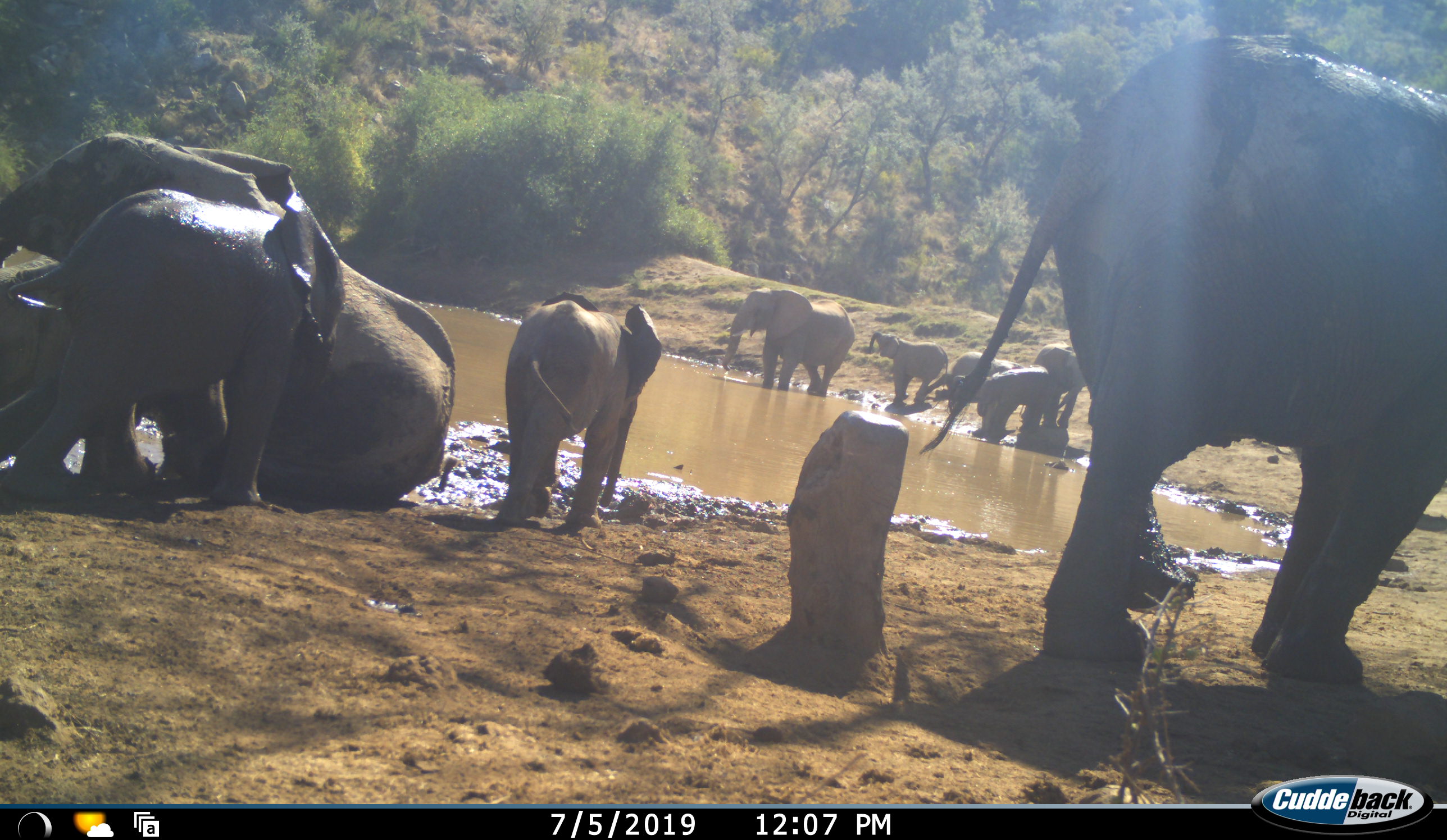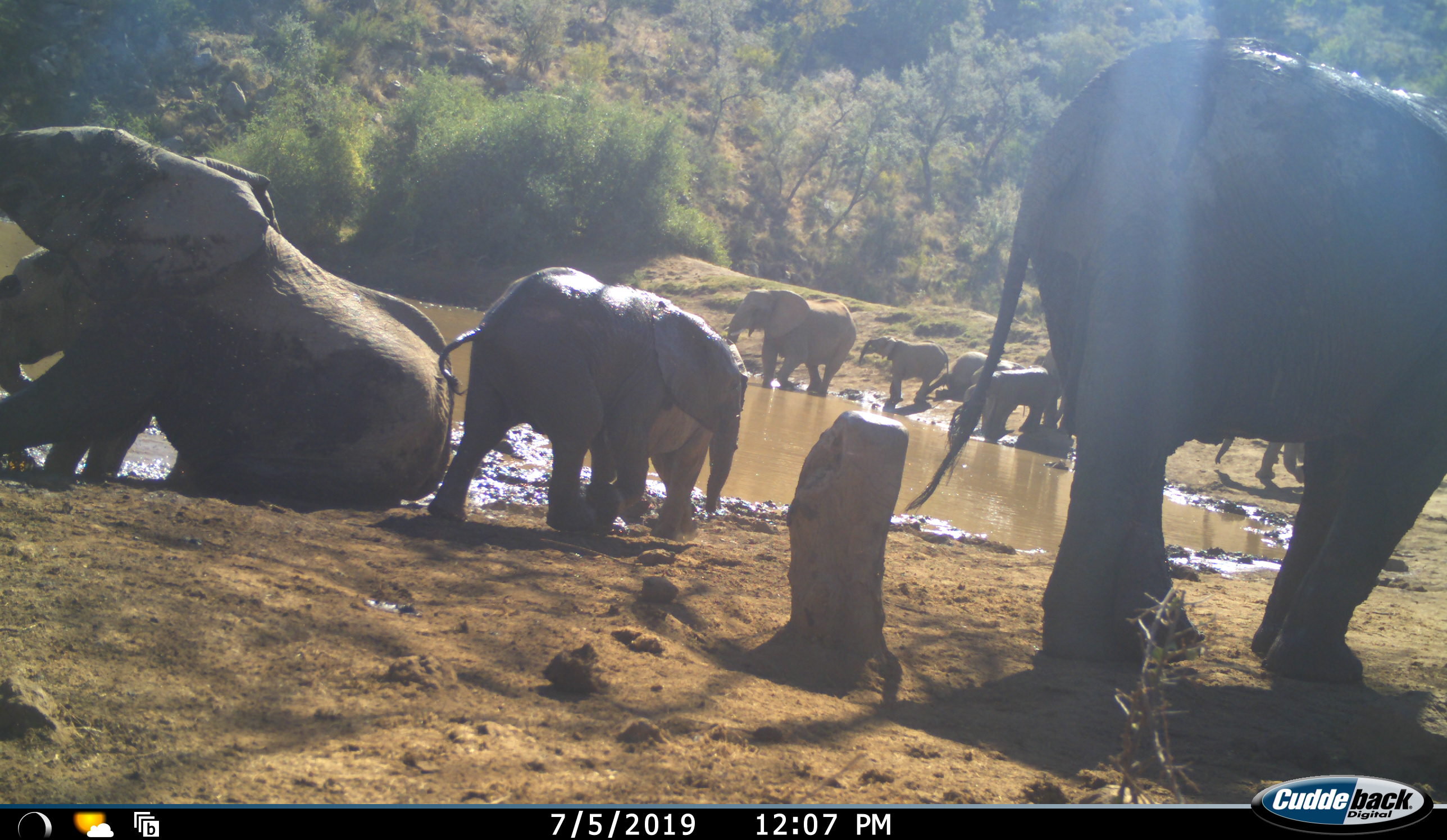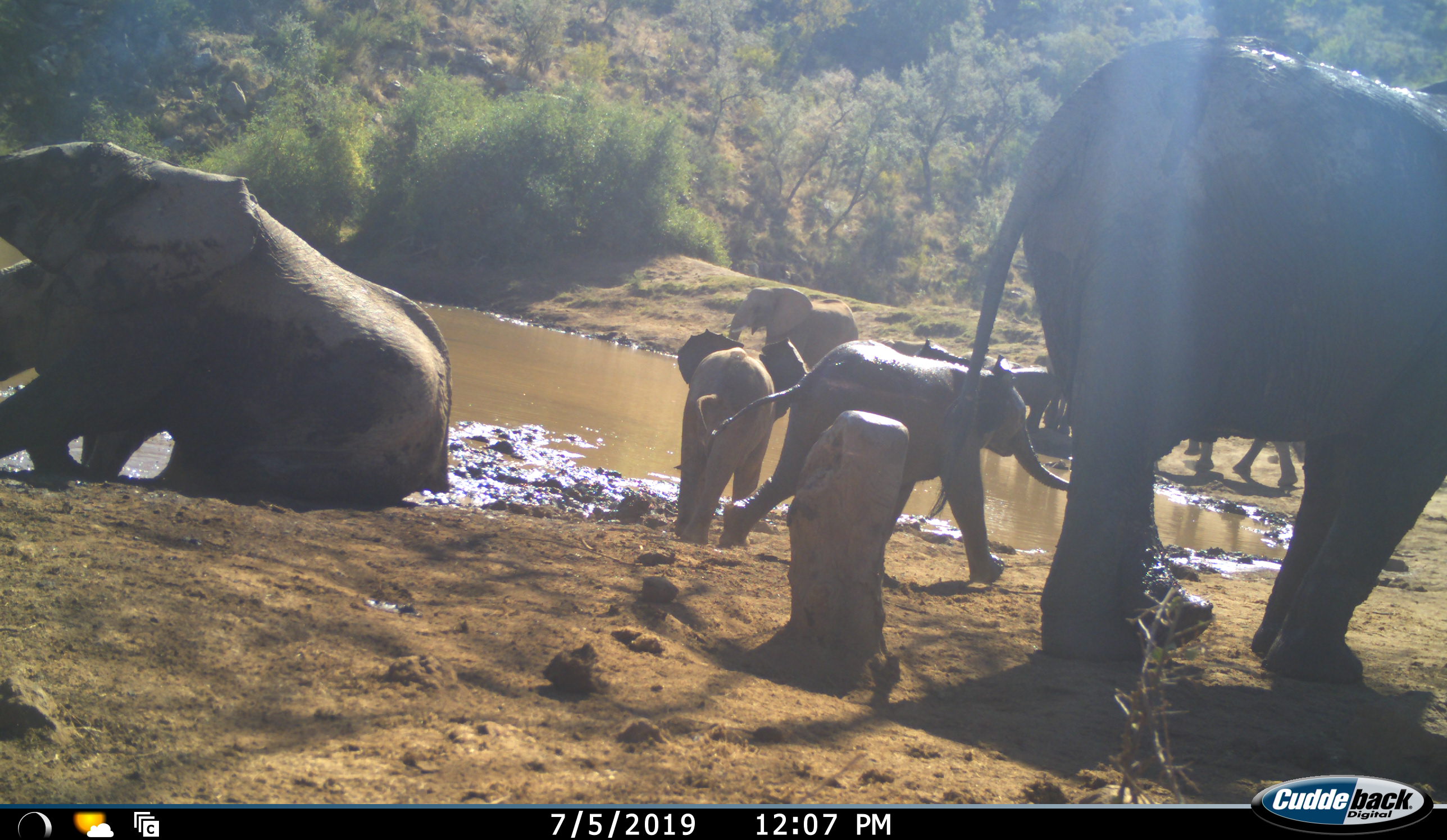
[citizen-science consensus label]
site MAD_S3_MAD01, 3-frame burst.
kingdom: Animalia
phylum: Chordata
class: Mammalia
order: Proboscidea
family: Elephantidae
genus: Loxodonta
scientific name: Loxodonta africana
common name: african bush elephant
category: elephant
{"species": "elephant (african bush elephant) (Loxodonta africana)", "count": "11-50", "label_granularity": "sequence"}